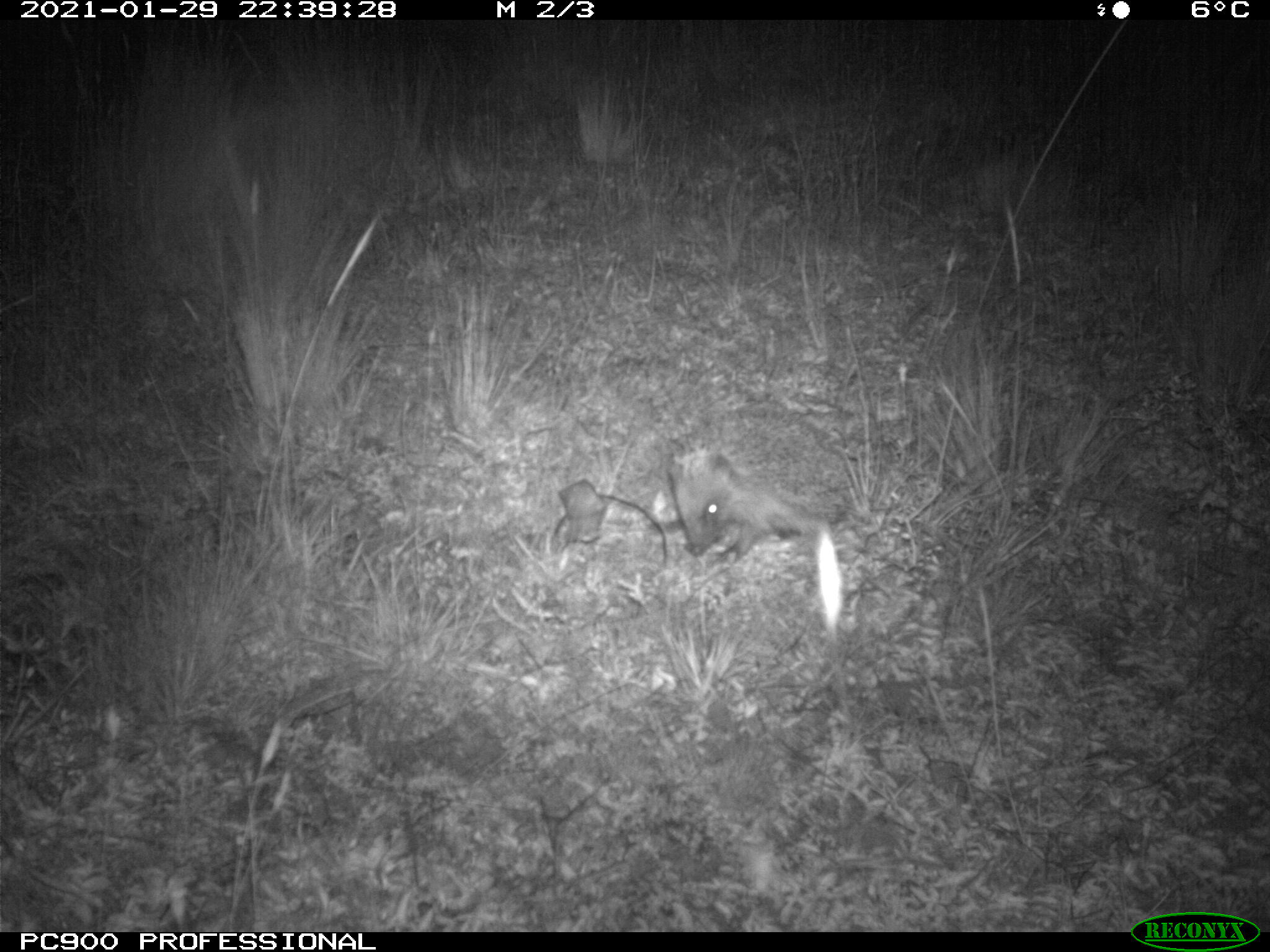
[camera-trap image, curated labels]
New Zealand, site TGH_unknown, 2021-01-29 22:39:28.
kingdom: Animalia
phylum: Chordata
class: Mammalia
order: Eulipotyphla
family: Erinaceidae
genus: Erinaceus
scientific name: Erinaceus europaeus europaeus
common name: european hedgehog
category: hedgehog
Hedgehog (european hedgehog) (Erinaceus europaeus europaeus).